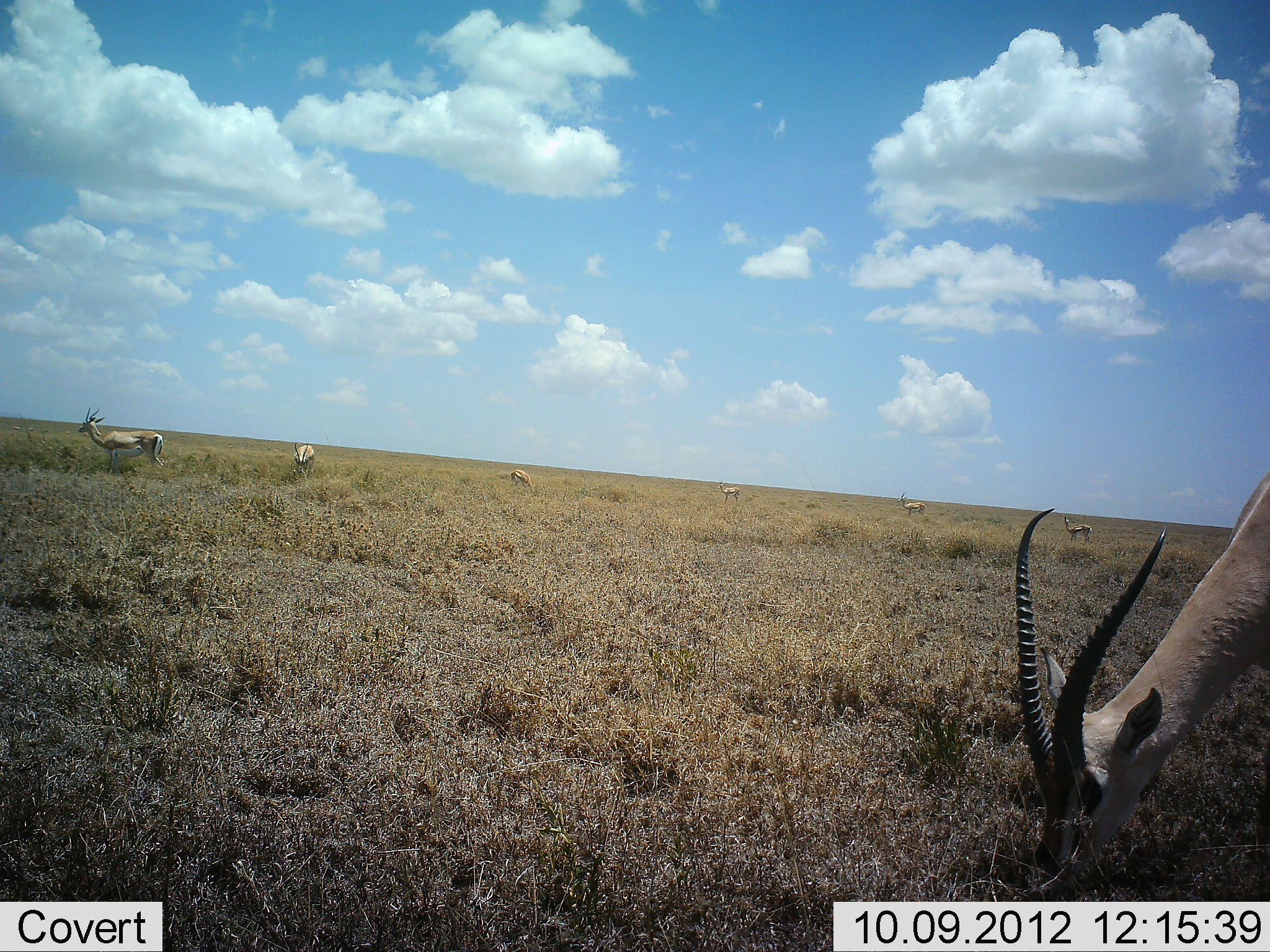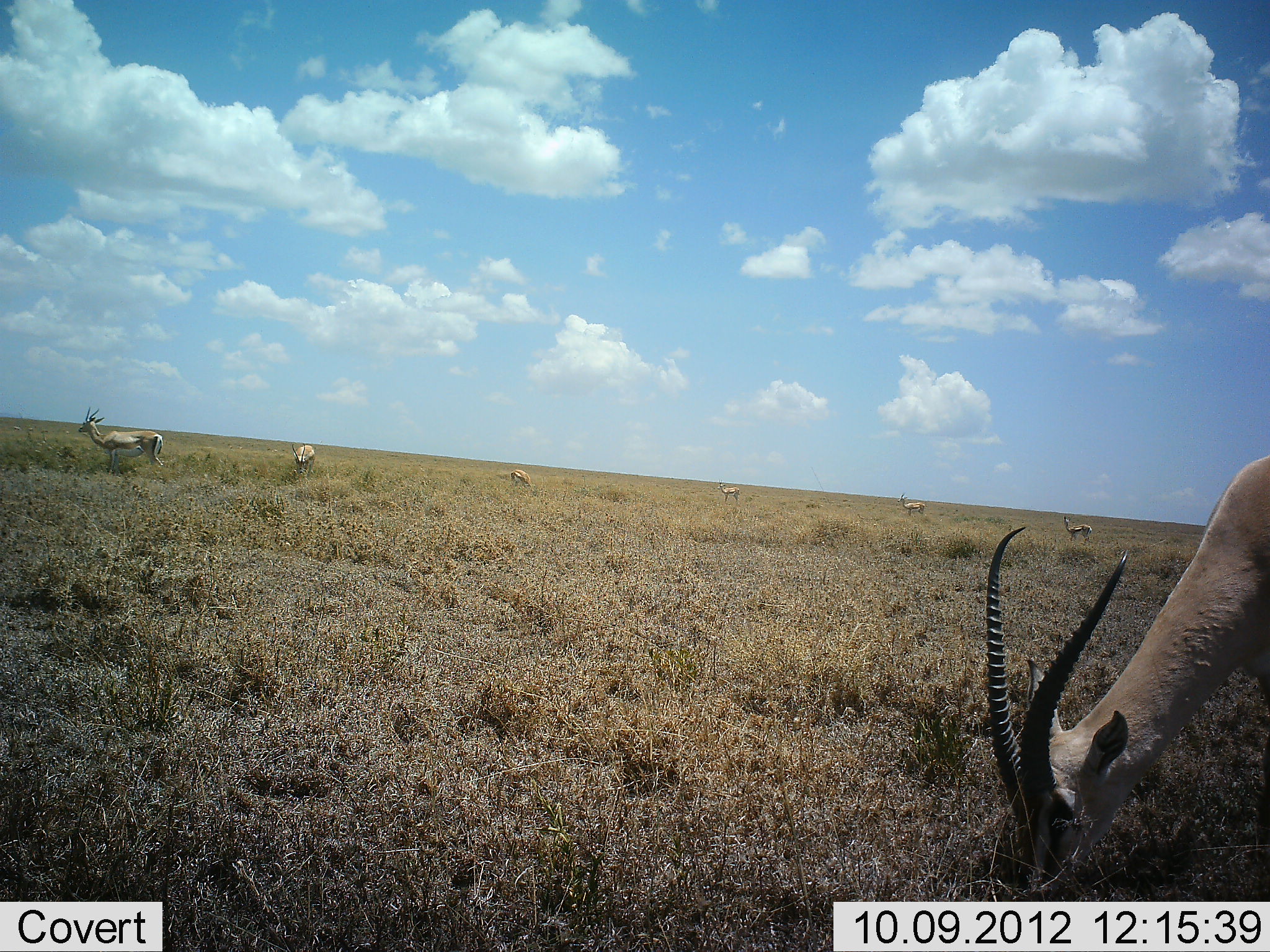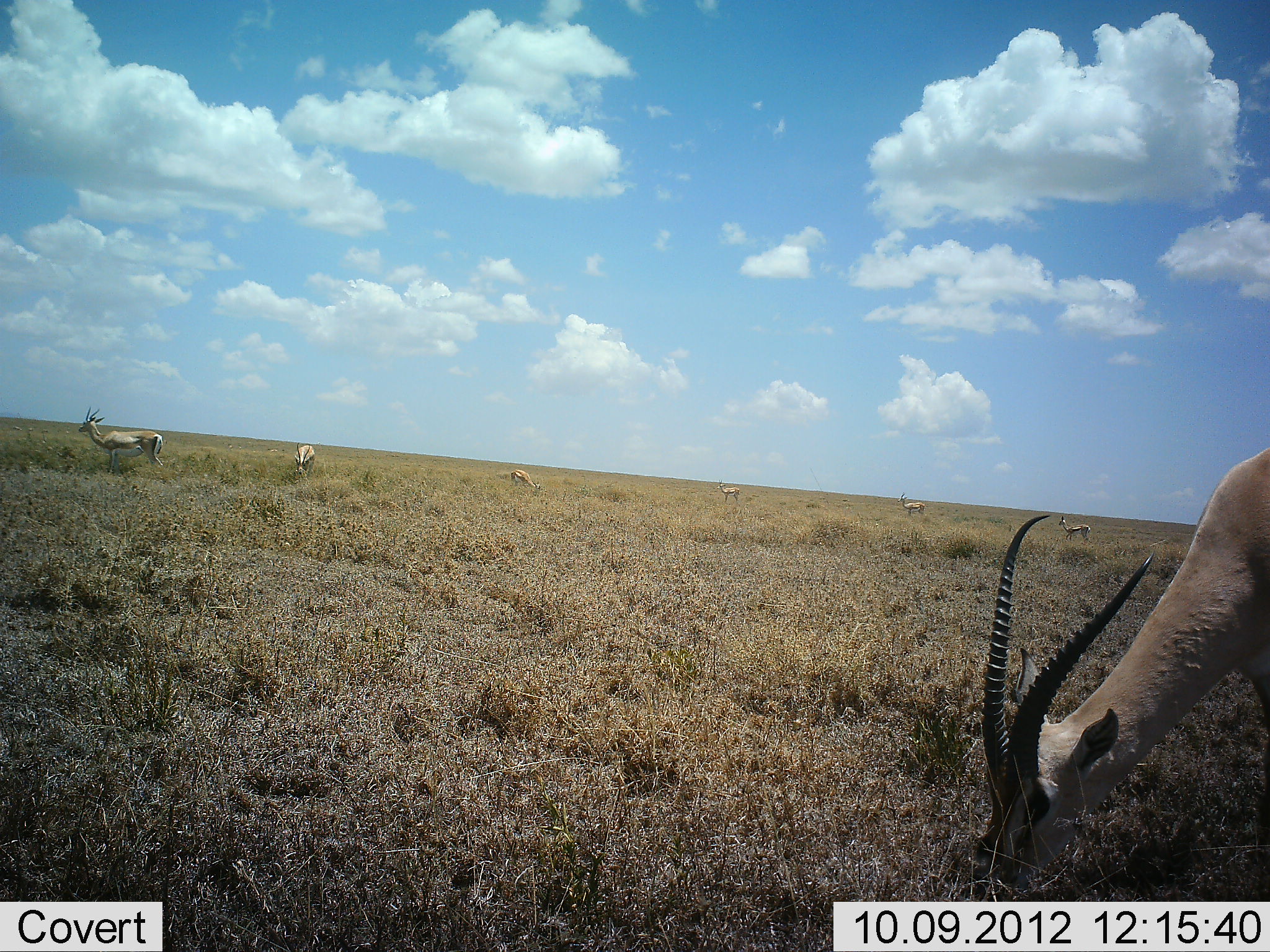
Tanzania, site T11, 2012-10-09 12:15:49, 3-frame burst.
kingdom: Animalia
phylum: Chordata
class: Mammalia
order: Artiodactyla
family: Bovidae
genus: Nanger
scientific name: Nanger granti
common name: grant's gazelle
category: gazellegrants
Gazellegrants (grant's gazelle) (Nanger granti), count 7. Behavior (volunteer vote fractions): standing 36%, resting 0%, moving 9%, interacting 0%. Young present (vote fraction): 0%. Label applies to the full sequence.